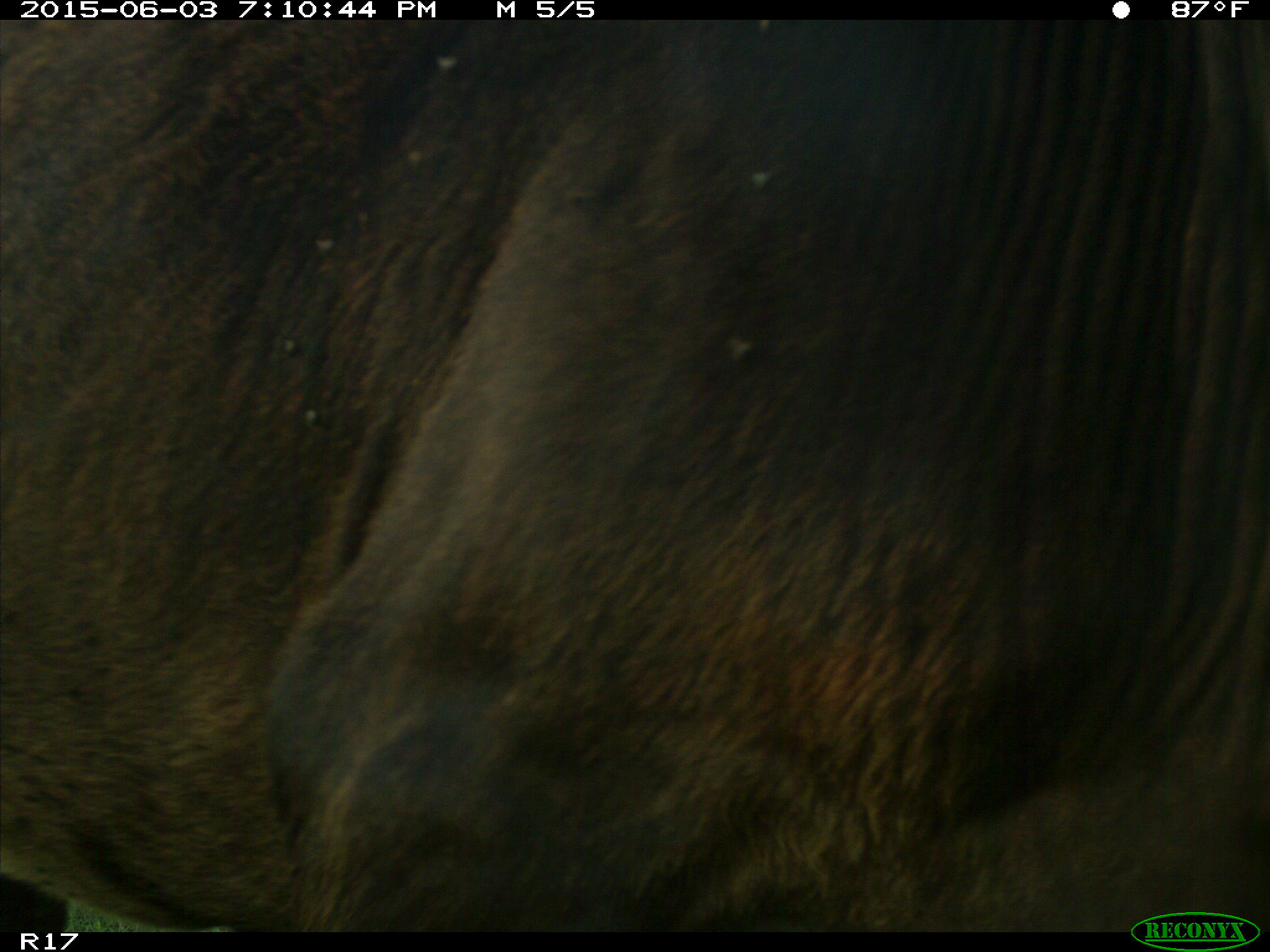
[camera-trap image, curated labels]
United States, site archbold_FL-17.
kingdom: Animalia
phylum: Chordata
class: Mammalia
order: Artiodactyla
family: Bovidae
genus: Bos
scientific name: Bos taurus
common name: domestic cow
Bos taurus (domestic cow).